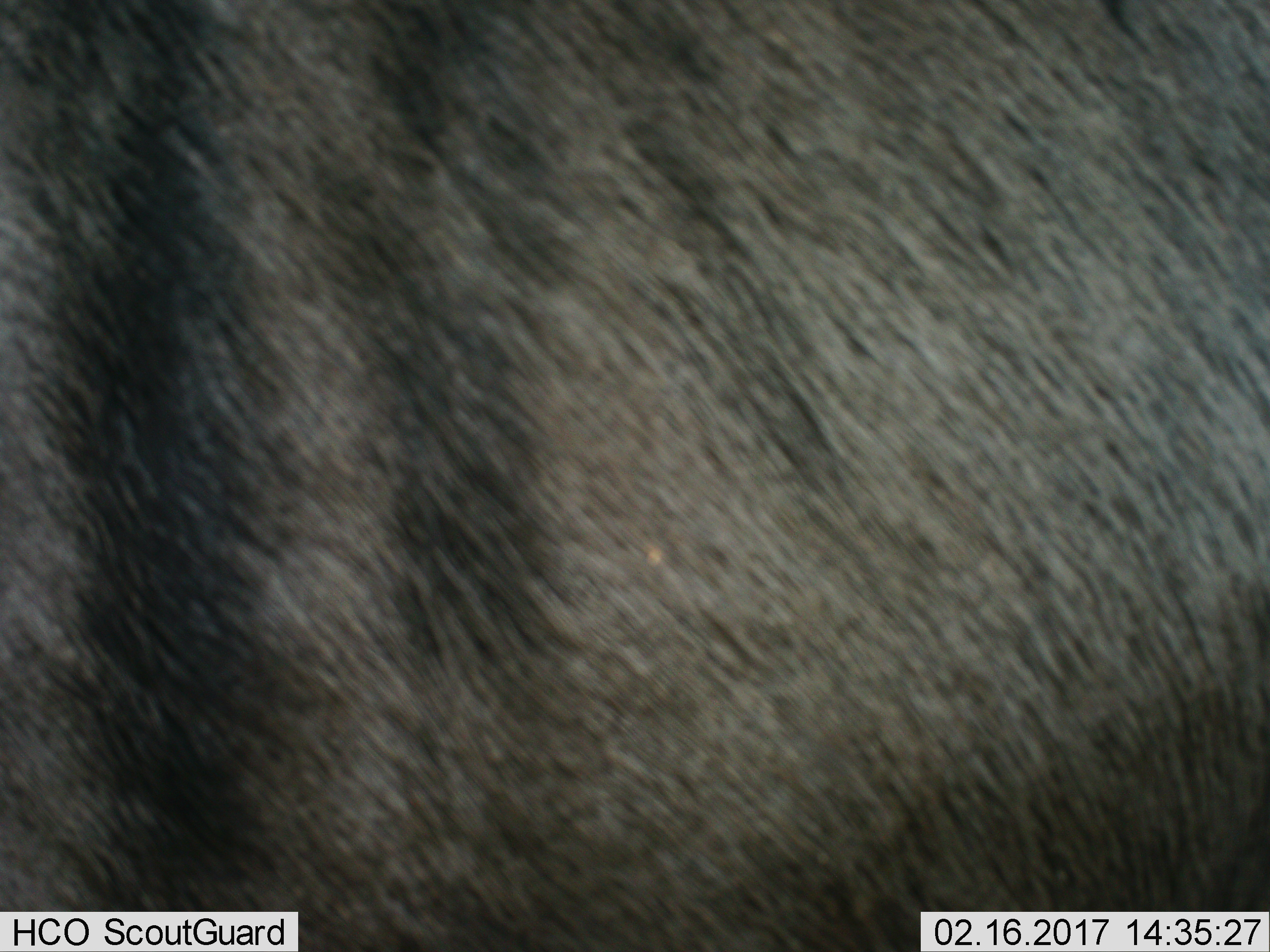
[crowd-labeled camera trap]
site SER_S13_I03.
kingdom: Animalia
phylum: Chordata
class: Mammalia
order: Artiodactyla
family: Bovidae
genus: Connochaetes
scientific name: Connochaetes taurinus taurinus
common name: blue wildebeest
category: wildebeestblue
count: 1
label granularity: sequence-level